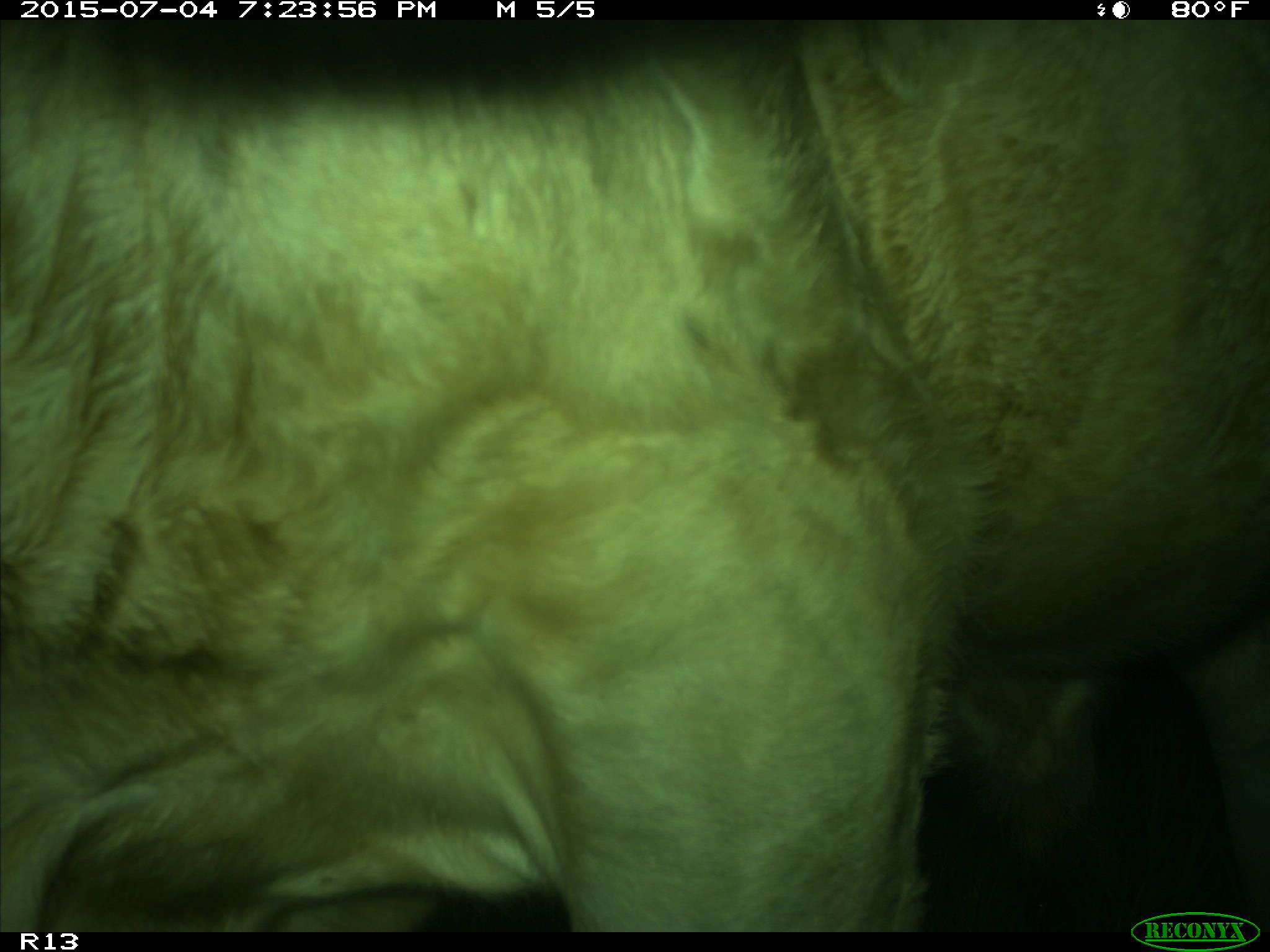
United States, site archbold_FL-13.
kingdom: Animalia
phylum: Chordata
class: Mammalia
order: Artiodactyla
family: Bovidae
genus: Bos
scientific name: Bos taurus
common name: domestic cow